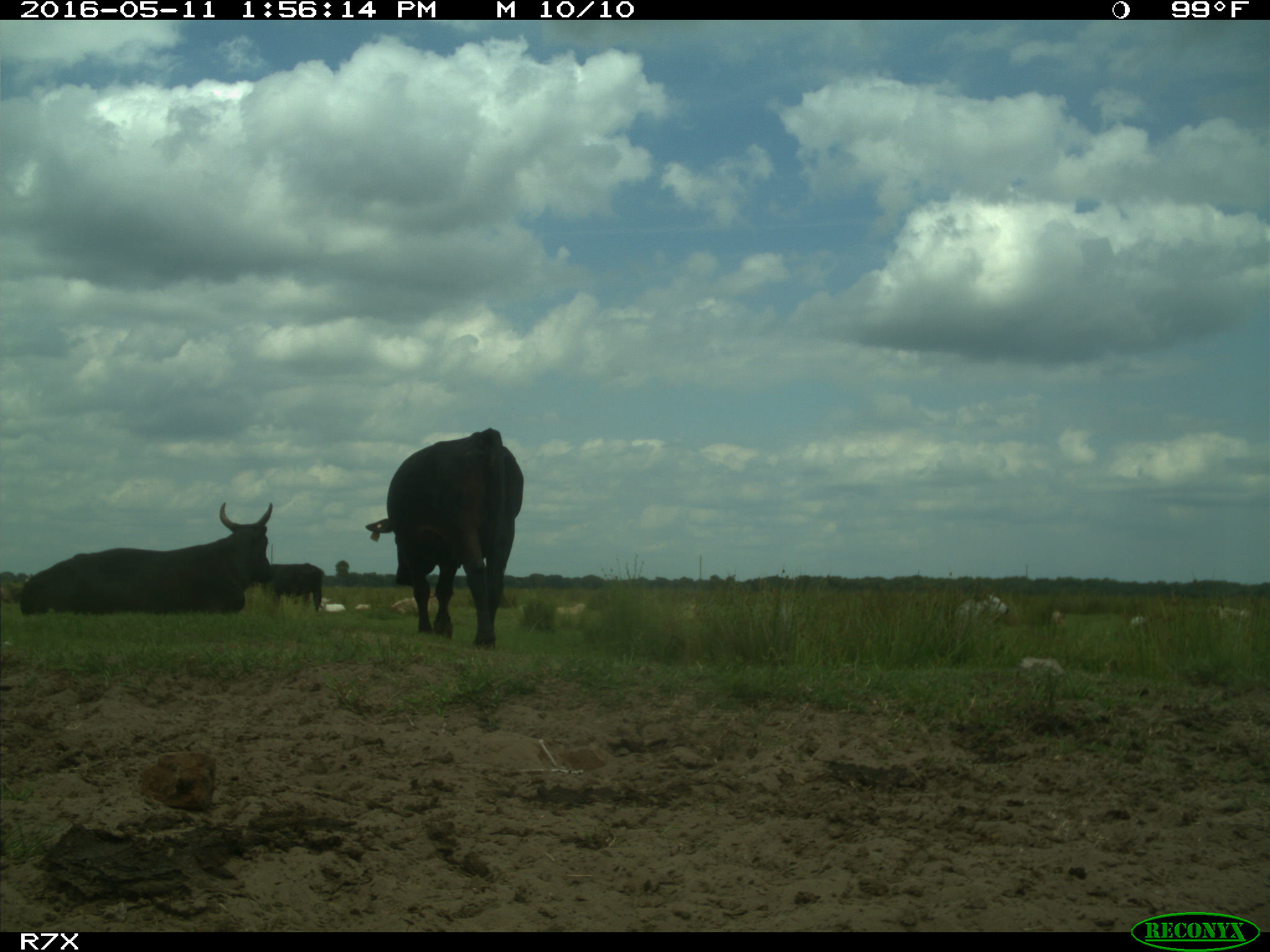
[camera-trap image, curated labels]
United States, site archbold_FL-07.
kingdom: Animalia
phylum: Chordata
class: Mammalia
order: Artiodactyla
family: Bovidae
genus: Bos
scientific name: Bos taurus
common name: domestic cow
Bos taurus (domestic cow).